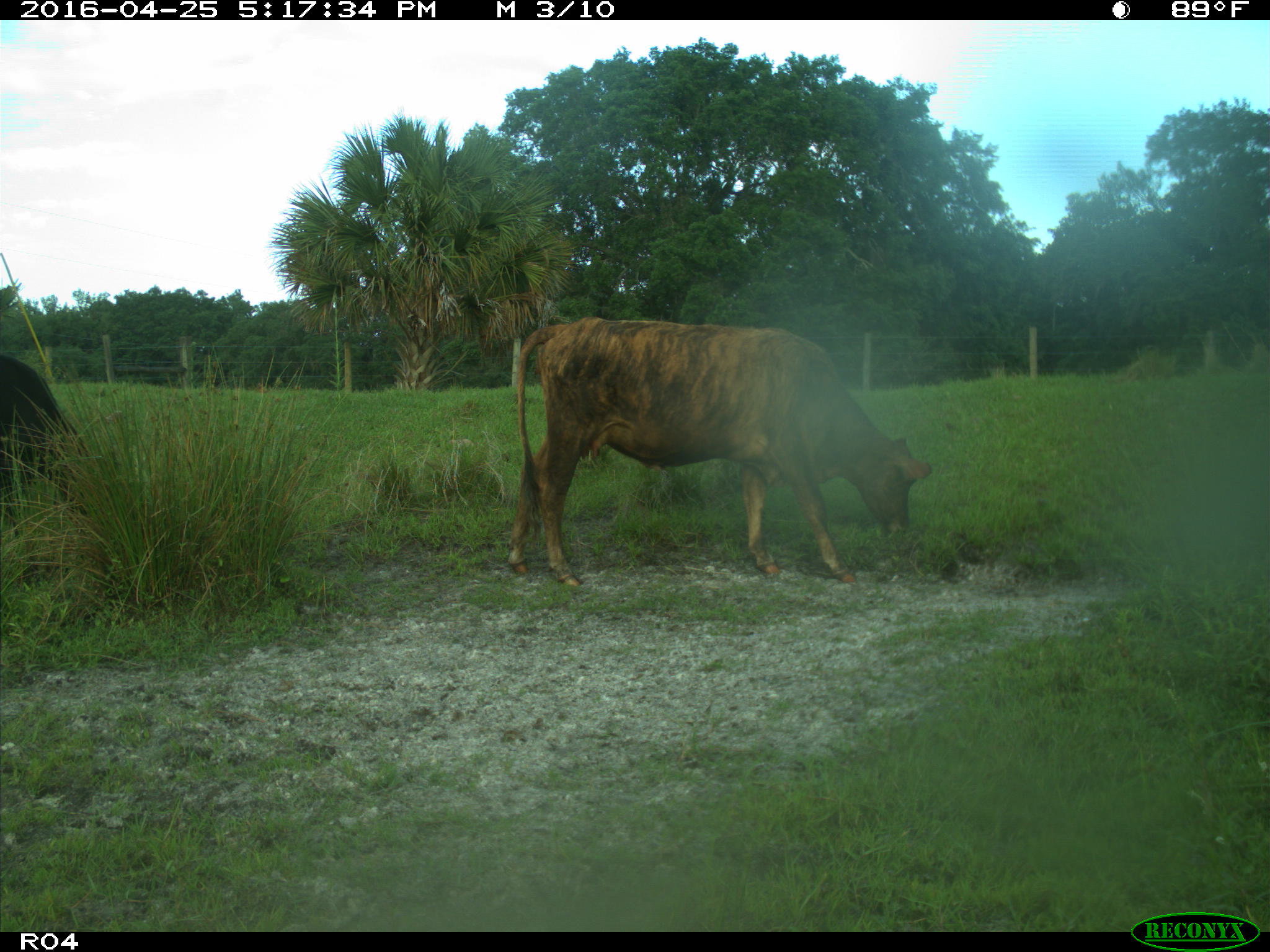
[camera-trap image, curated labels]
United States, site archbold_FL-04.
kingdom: Animalia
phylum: Chordata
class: Mammalia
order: Artiodactyla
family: Bovidae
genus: Bos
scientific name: Bos taurus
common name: domestic cow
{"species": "Bos taurus (domestic cow)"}